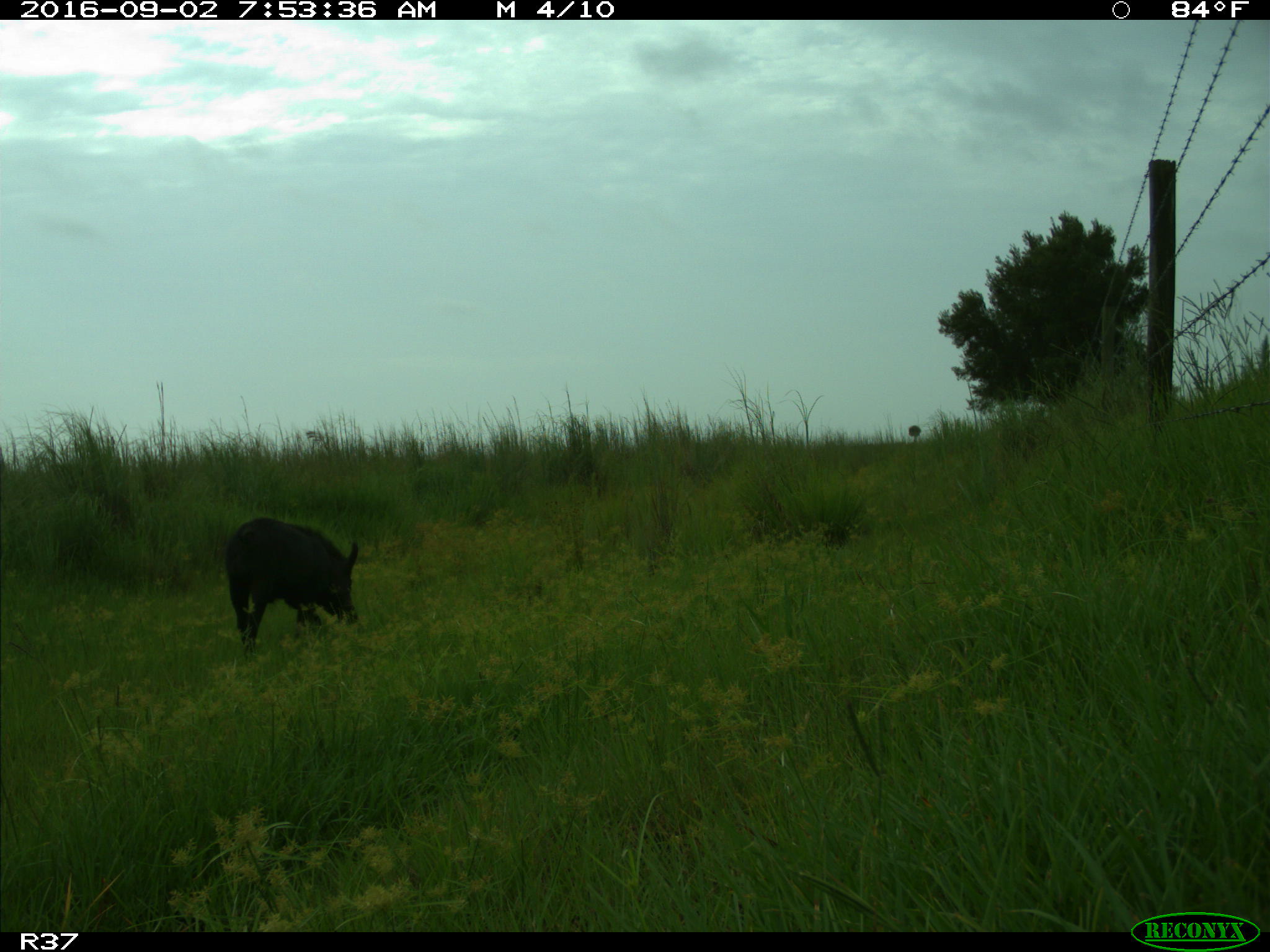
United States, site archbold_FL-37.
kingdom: Animalia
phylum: Chordata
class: Mammalia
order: Artiodactyla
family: Suidae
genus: Sus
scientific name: Sus scrofa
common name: wild boar